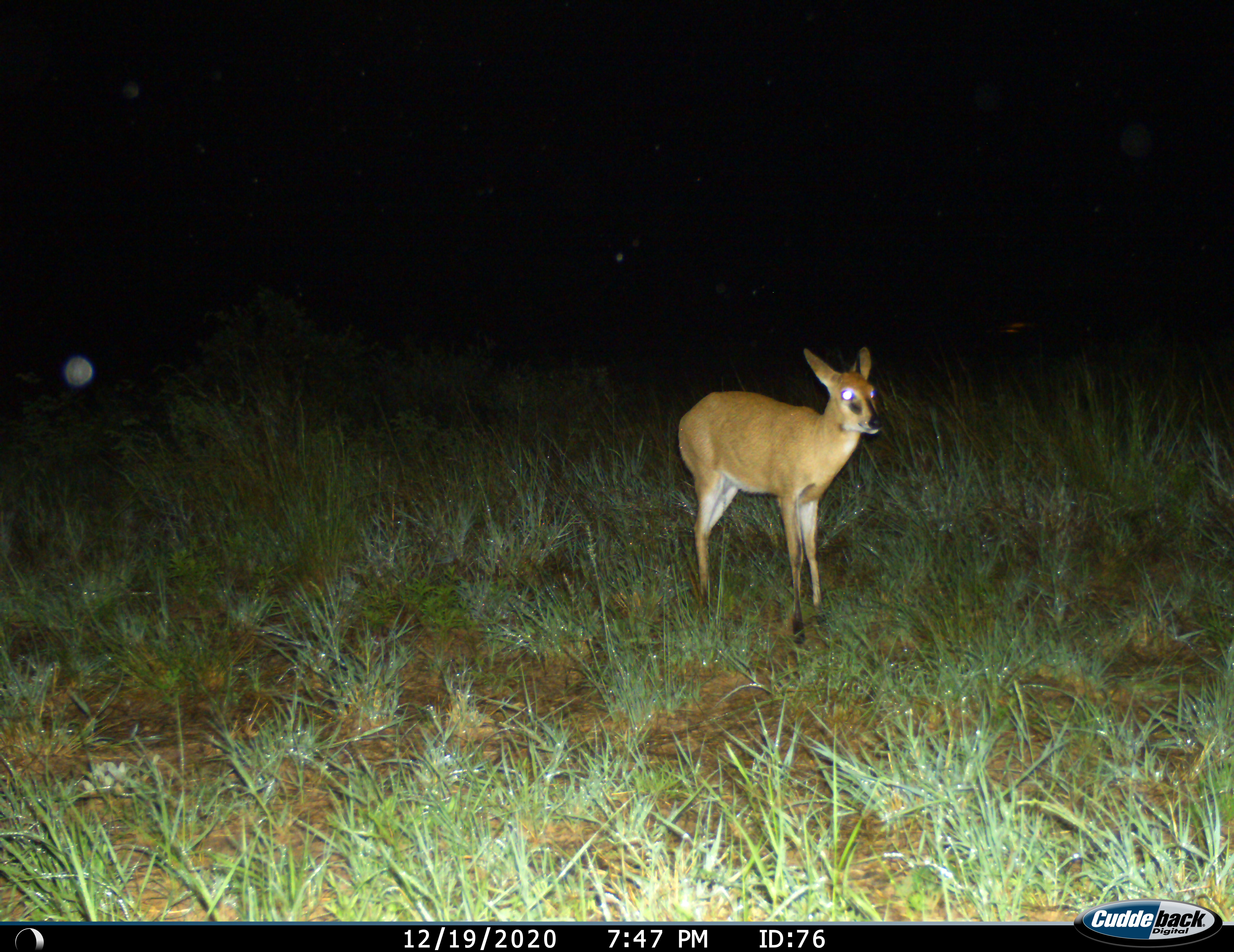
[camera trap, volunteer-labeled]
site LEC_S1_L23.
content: unidentified animal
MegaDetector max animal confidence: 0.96